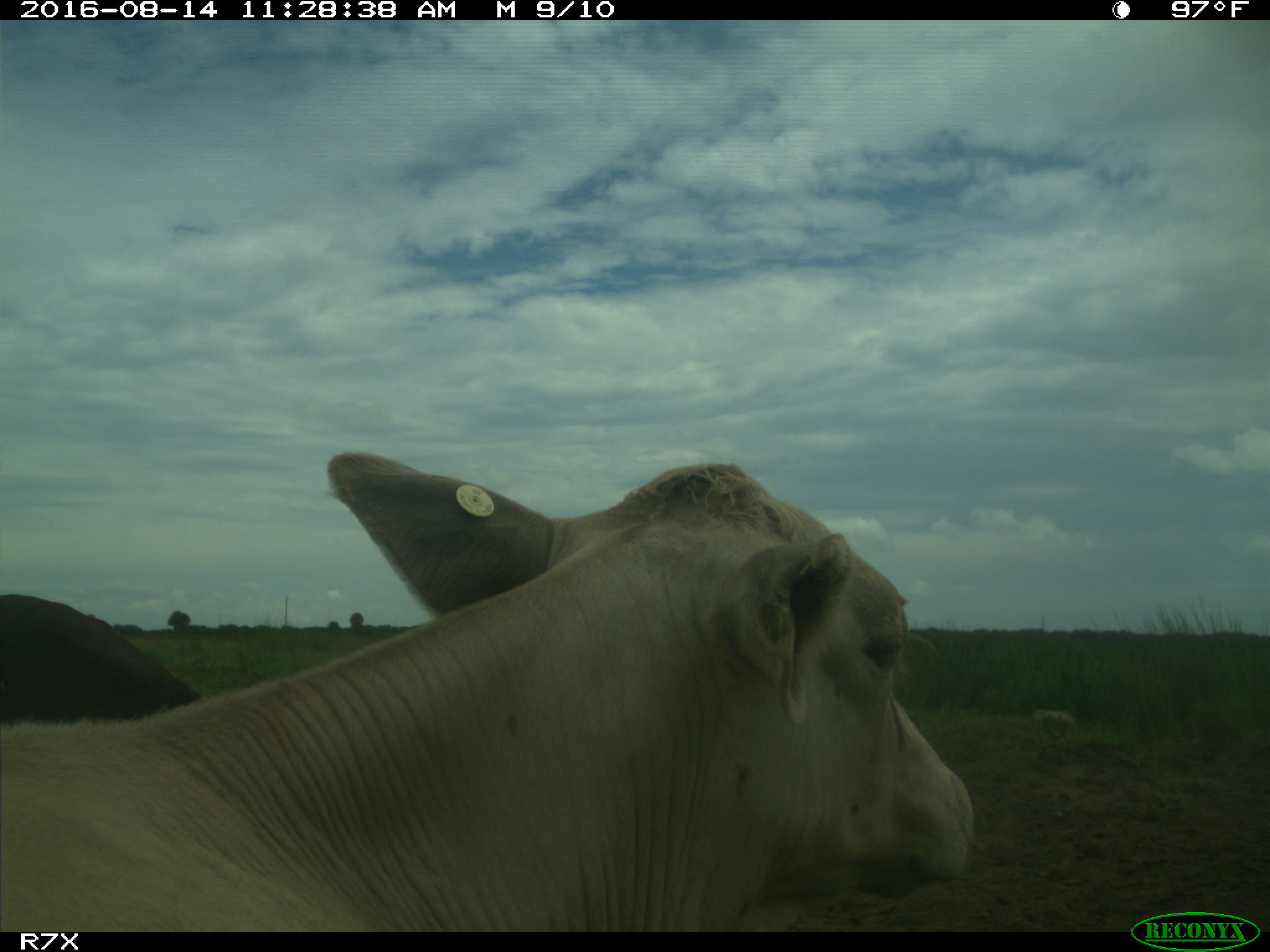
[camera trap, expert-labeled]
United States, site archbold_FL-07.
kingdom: Animalia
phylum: Chordata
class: Mammalia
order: Artiodactyla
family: Bovidae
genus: Bos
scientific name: Bos taurus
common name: domestic cow